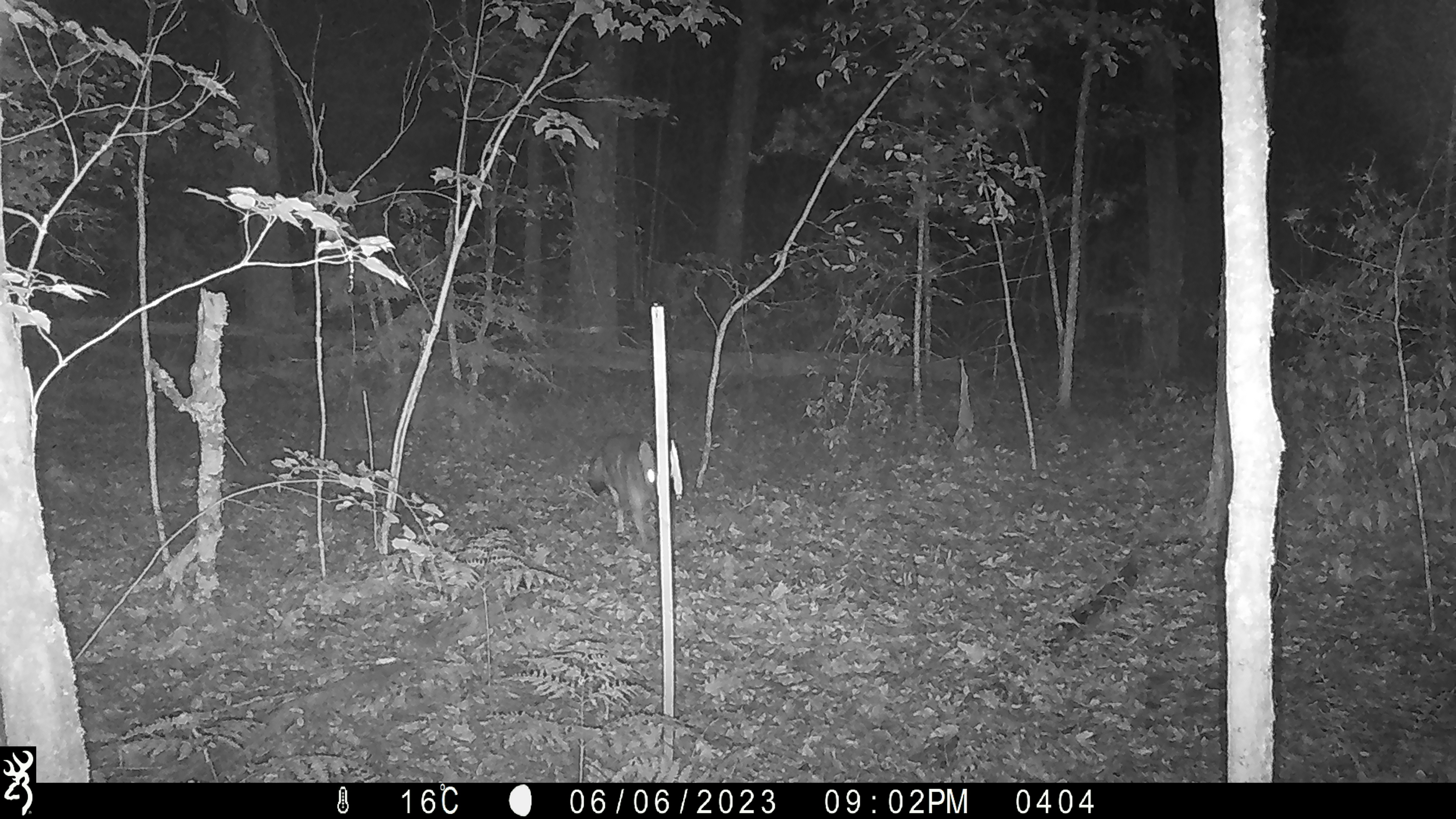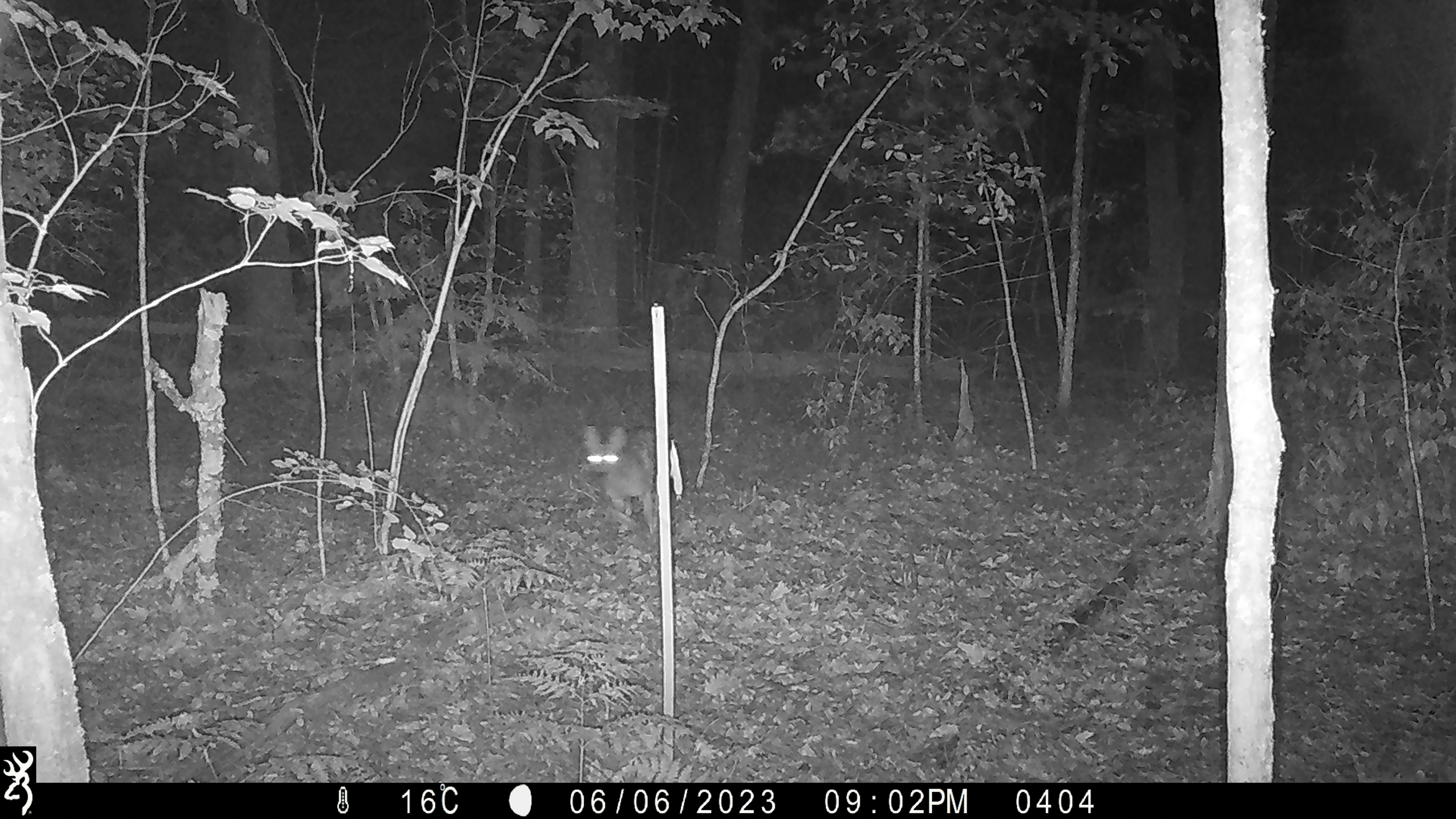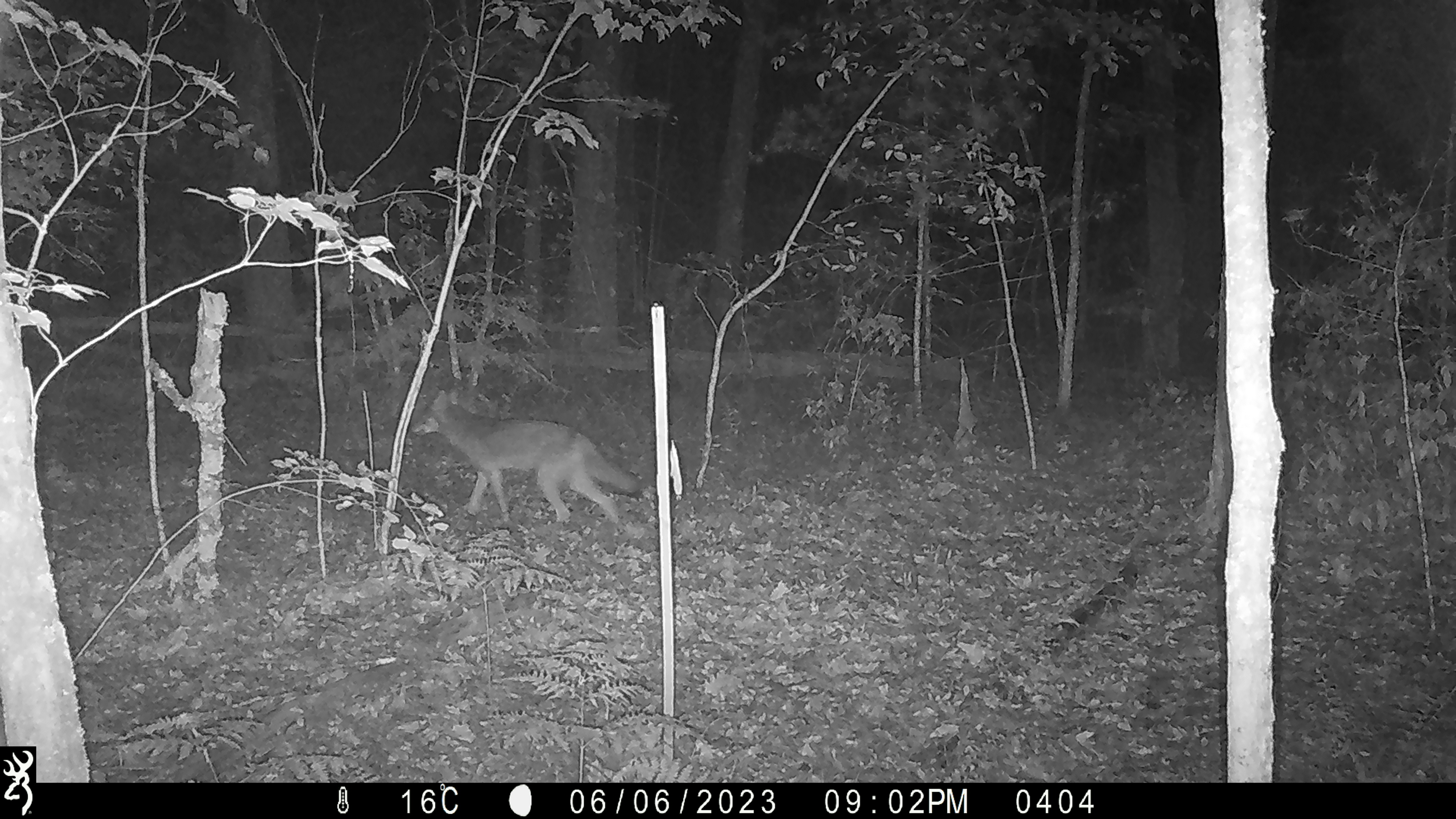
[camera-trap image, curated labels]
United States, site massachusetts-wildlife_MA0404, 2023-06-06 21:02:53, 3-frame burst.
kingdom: Animalia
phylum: Chordata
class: Mammalia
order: Carnivora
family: Canidae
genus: Canis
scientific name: Canis latrans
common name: coyote